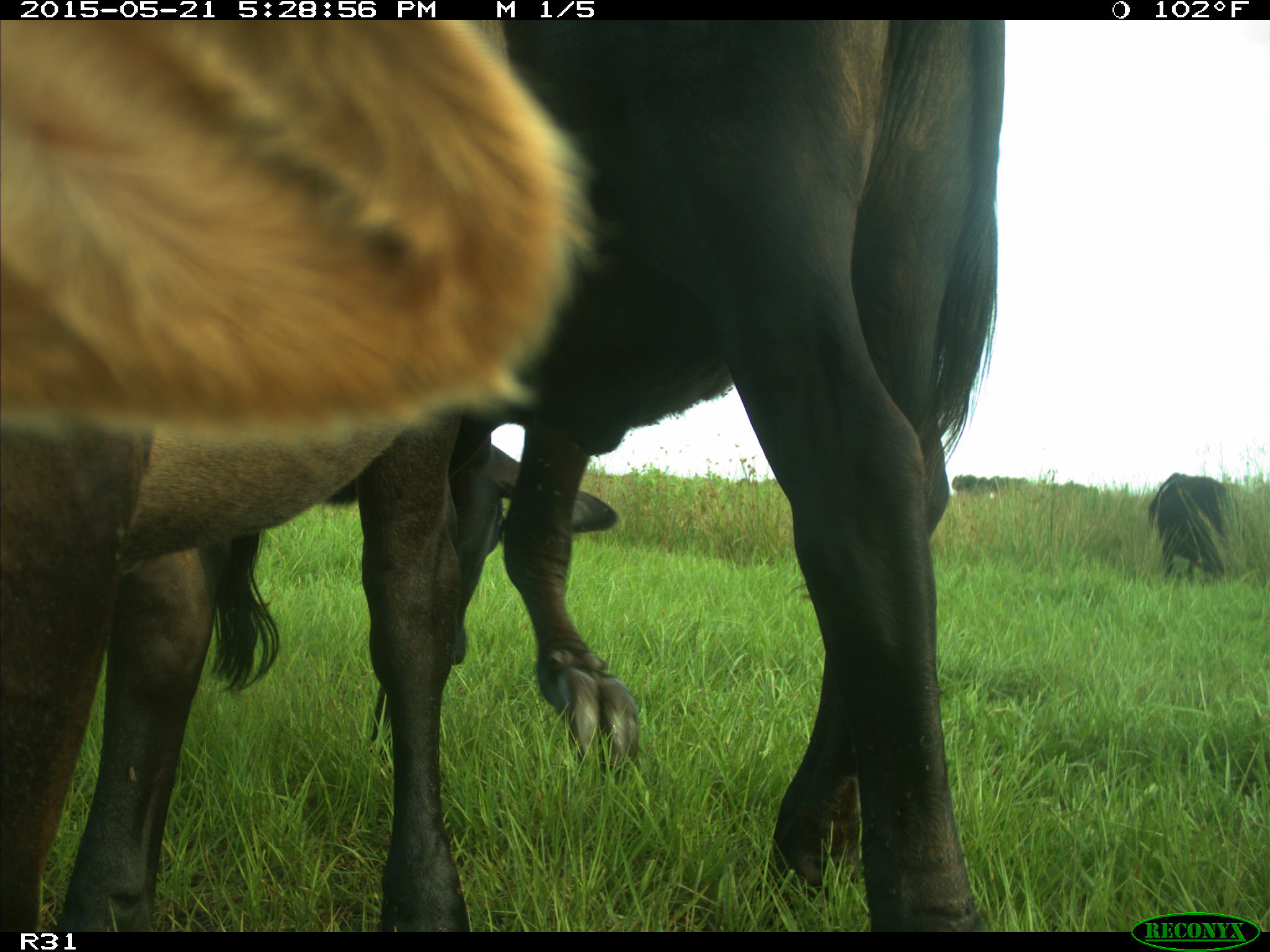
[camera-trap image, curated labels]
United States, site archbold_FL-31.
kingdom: Animalia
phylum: Chordata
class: Mammalia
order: Artiodactyla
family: Bovidae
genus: Bos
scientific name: Bos taurus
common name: domestic cow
Bos taurus (domestic cow).